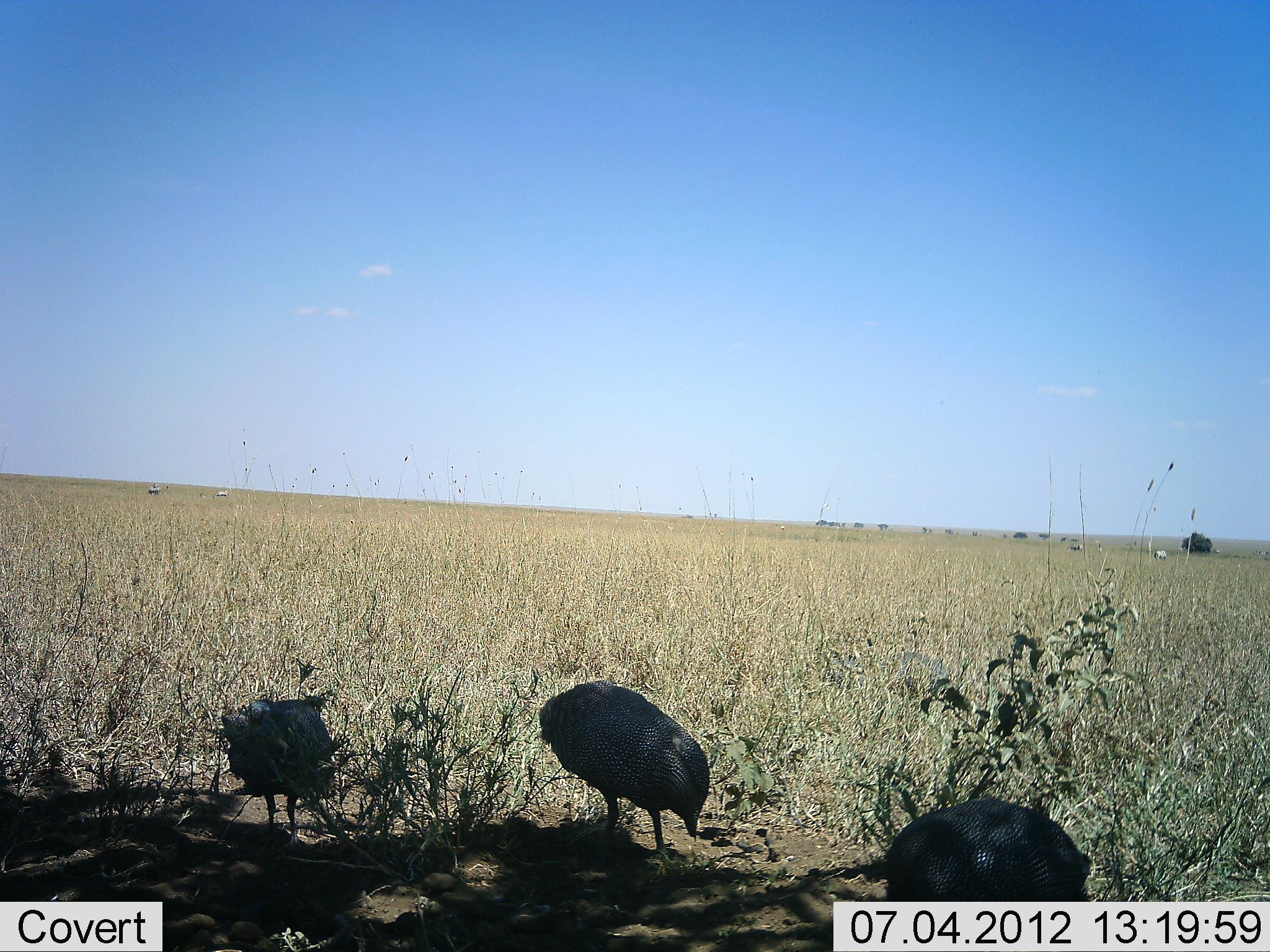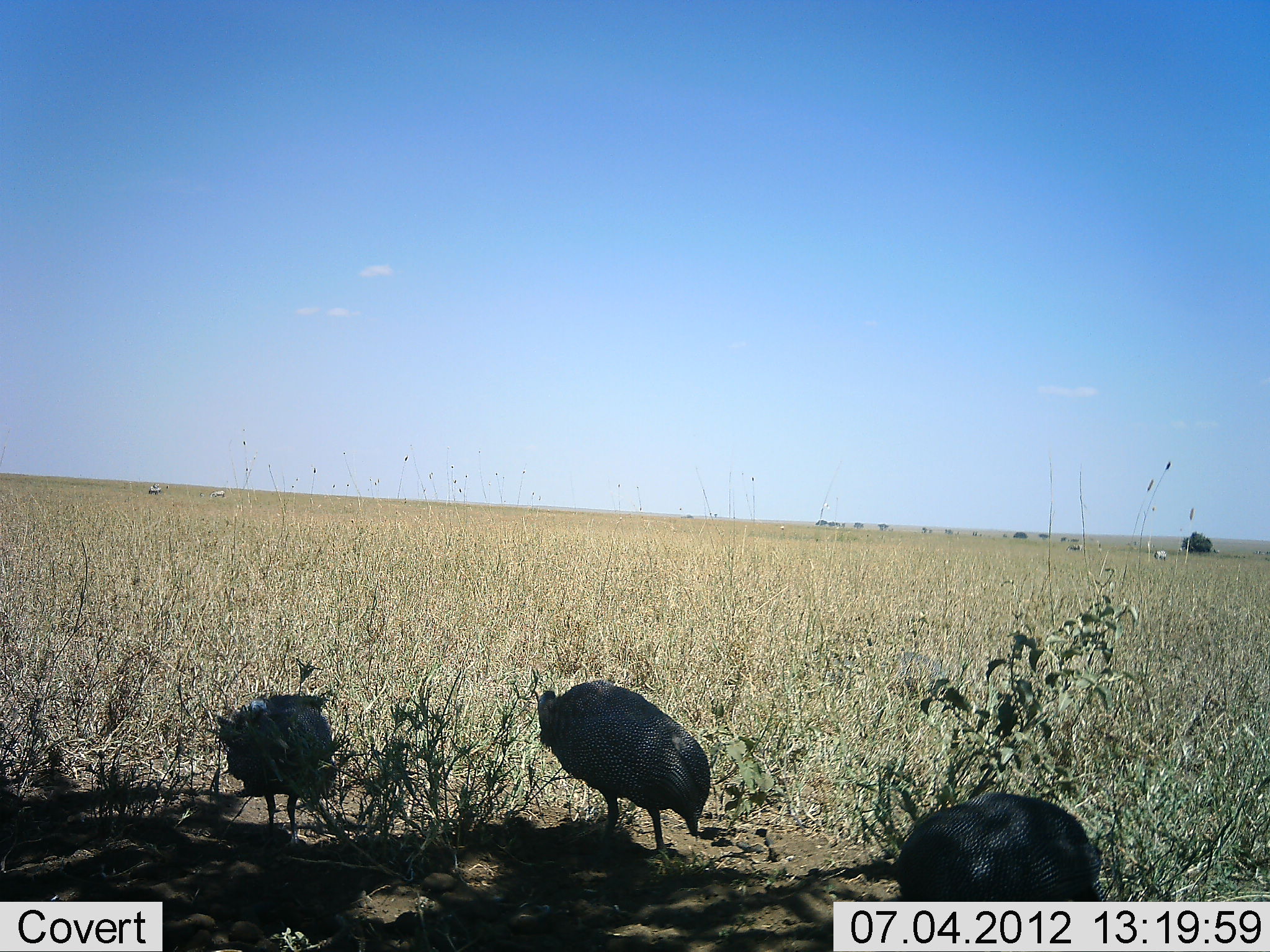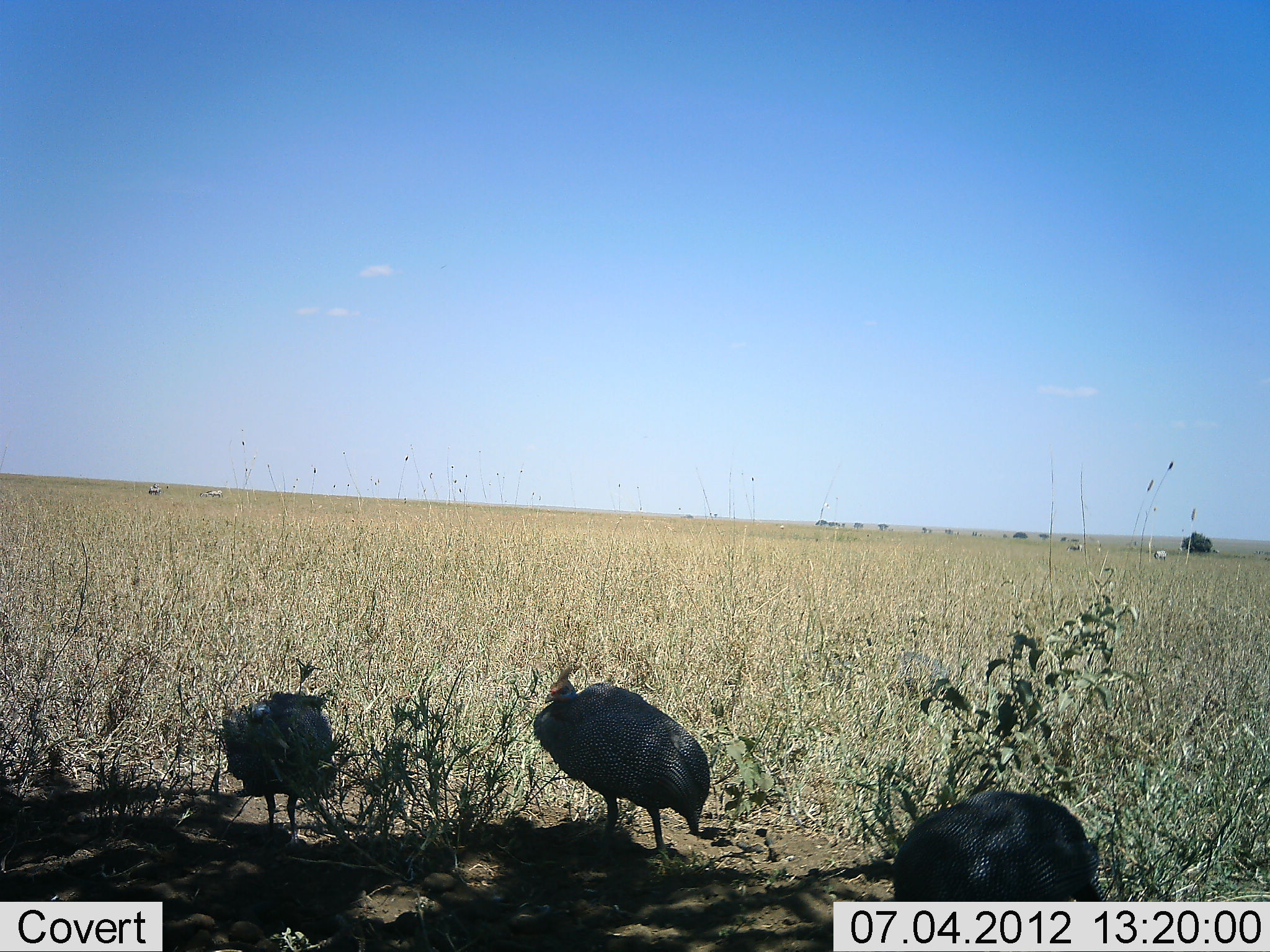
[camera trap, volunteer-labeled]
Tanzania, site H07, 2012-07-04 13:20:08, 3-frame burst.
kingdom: Animalia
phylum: Chordata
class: Aves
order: Galliformes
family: Numididae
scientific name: Numididae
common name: guinea fowl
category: guineafowl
Guineafowl (guinea fowl) (Numididae), count 3. Behavior (volunteer vote fractions): standing 60%, resting 0%, moving 10%, interacting 0%. Young present (vote fraction): 0%. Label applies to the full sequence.